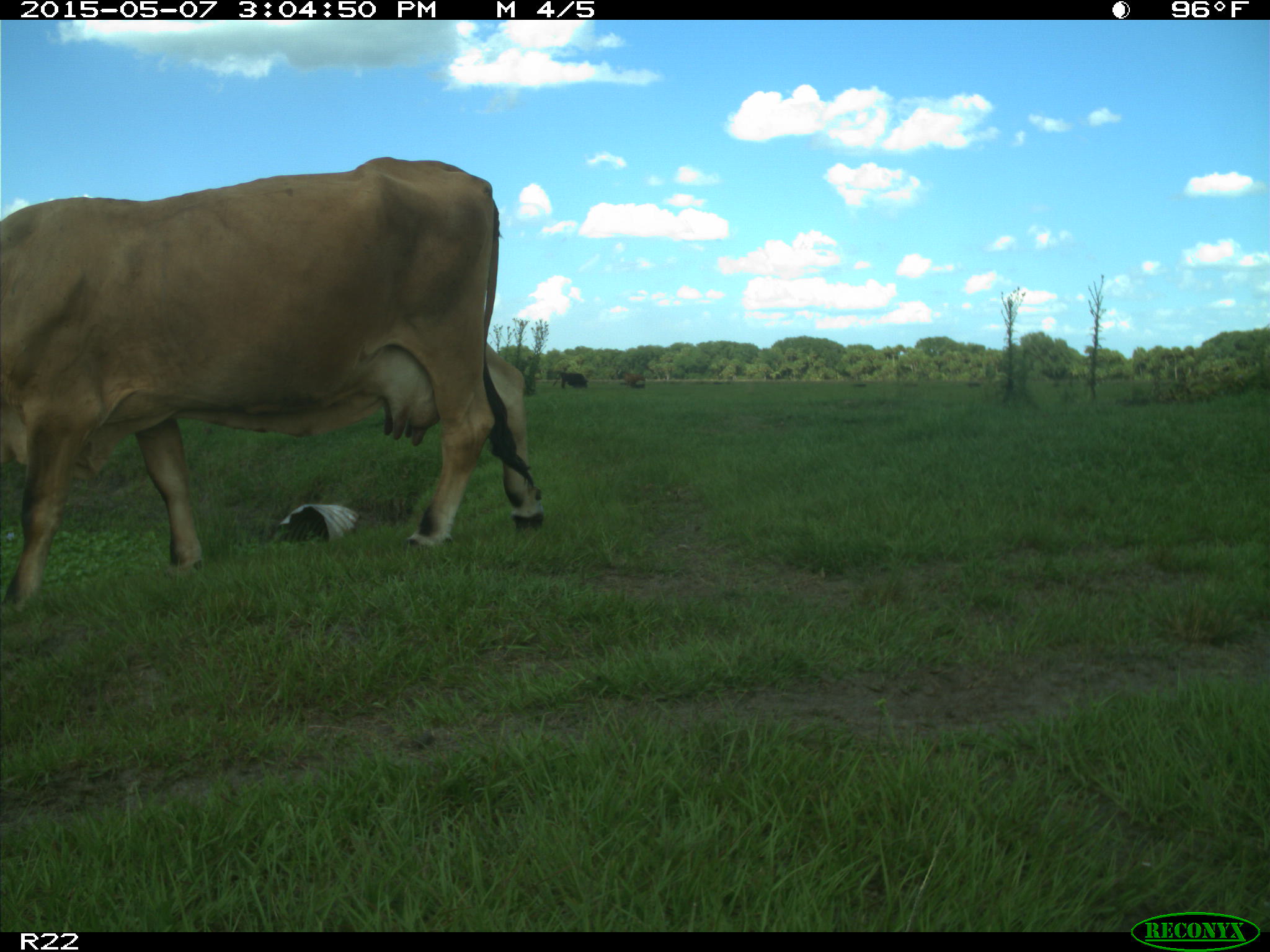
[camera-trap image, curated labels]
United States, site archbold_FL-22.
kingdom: Animalia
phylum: Chordata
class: Mammalia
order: Artiodactyla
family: Bovidae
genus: Bos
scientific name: Bos taurus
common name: domestic cow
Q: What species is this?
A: Bos taurus (domestic cow).